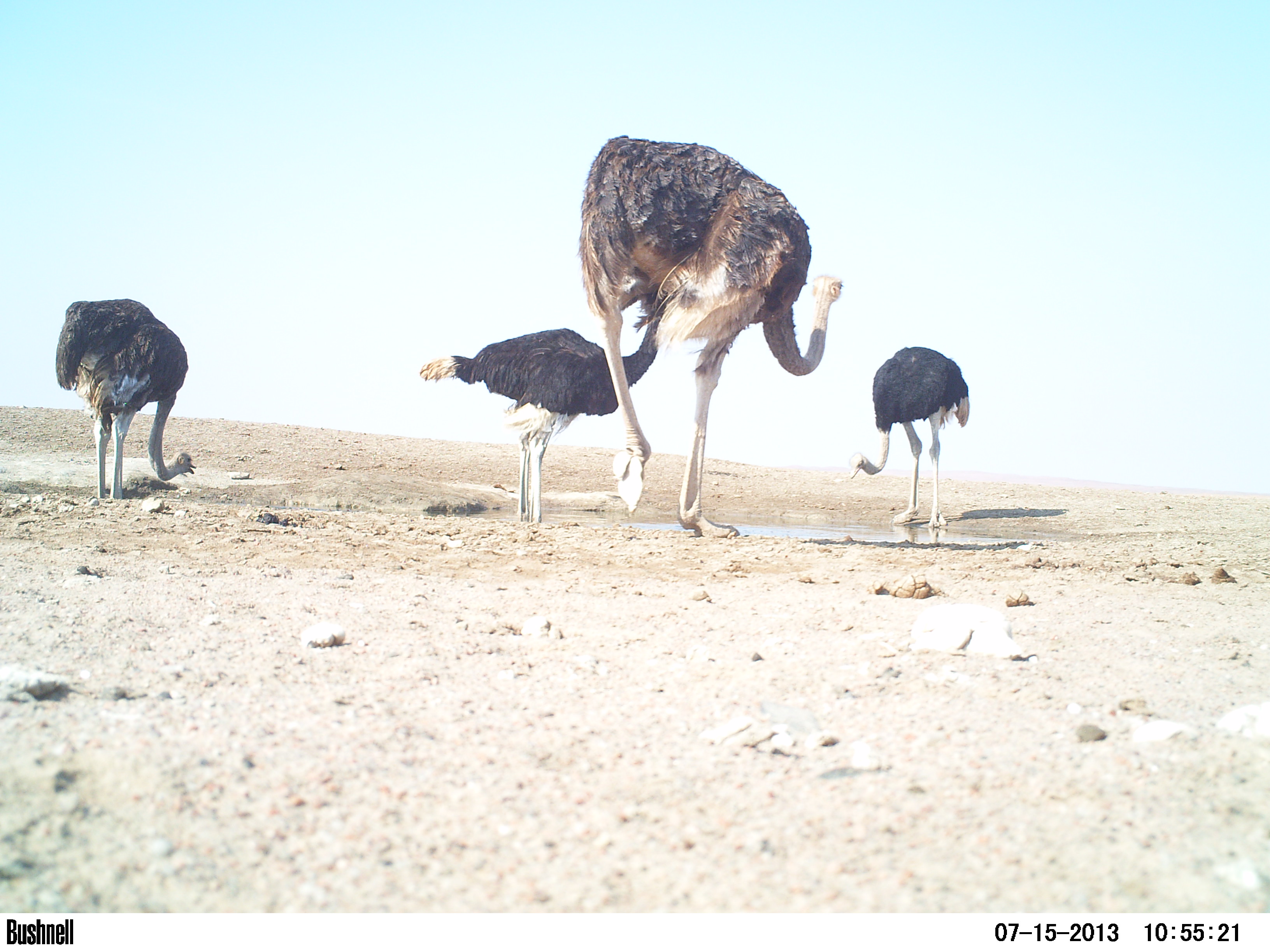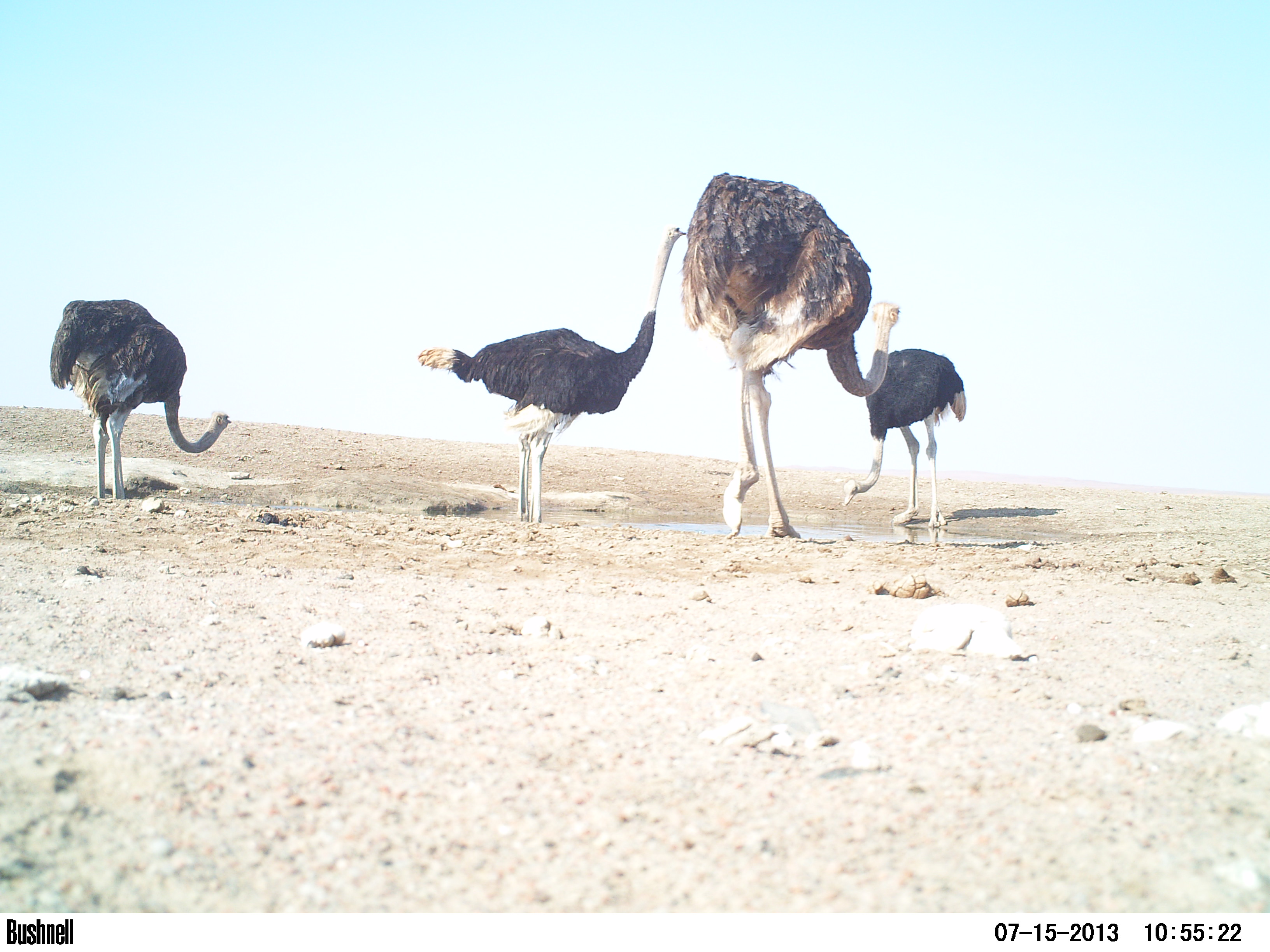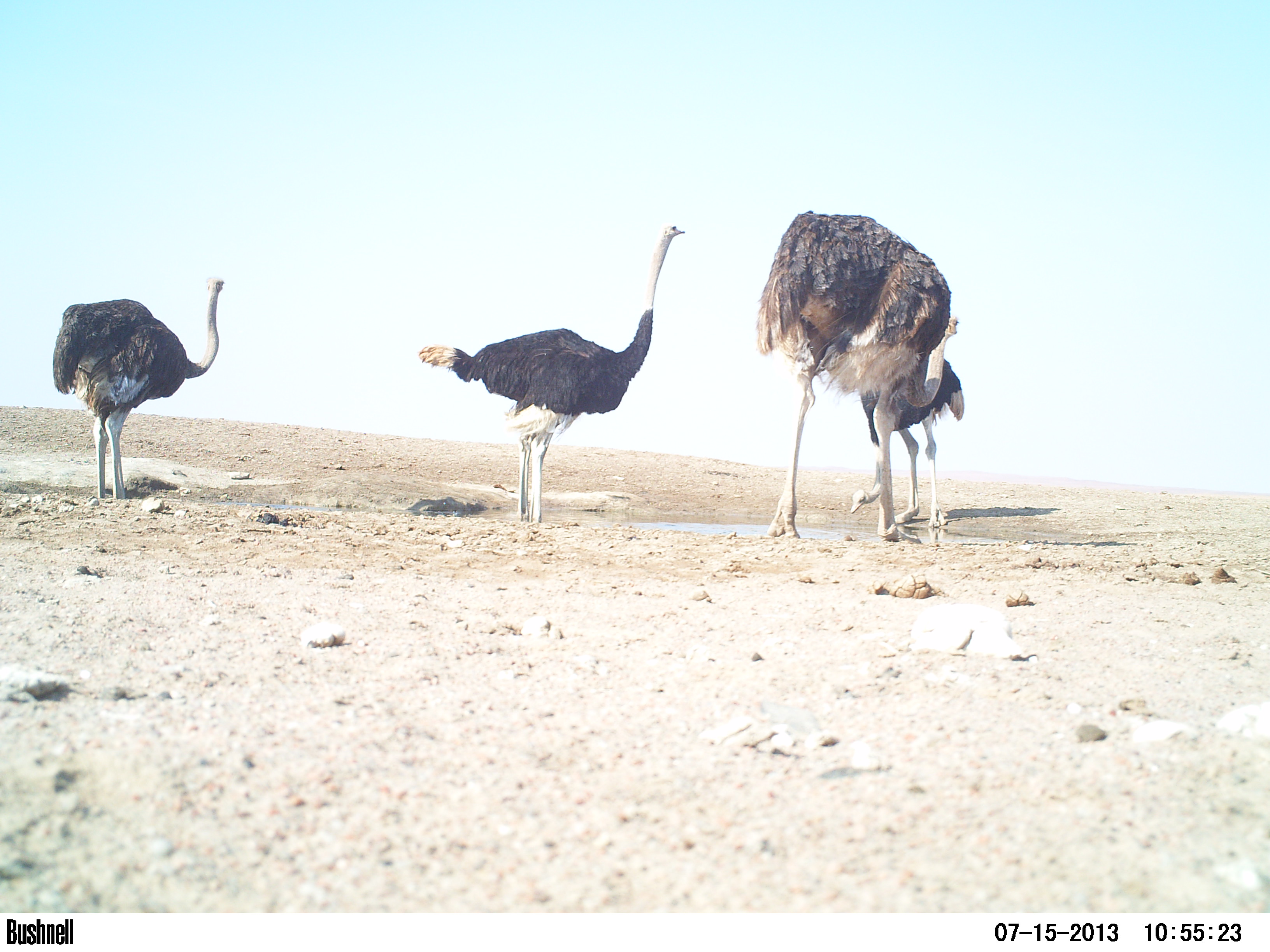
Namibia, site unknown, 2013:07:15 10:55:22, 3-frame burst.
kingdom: Animalia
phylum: Chordata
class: Aves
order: Struthioniformes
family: Struthionidae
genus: Struthio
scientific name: Struthio camelus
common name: common ostrich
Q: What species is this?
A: Struthio camelus (common ostrich).